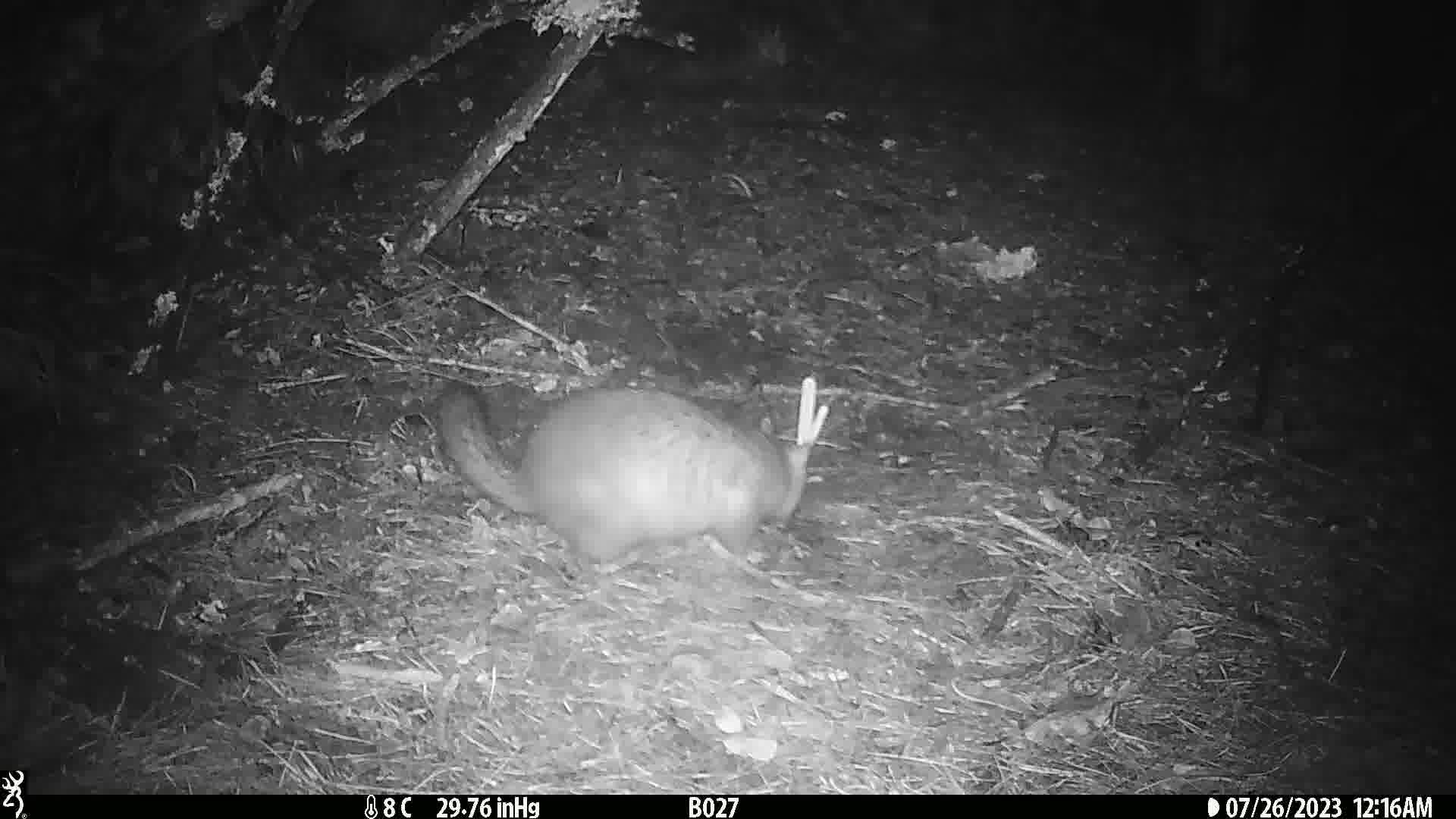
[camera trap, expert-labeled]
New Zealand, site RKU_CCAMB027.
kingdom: Animalia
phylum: Chordata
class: Mammalia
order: Diprotodontia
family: Phalangeridae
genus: Trichosurus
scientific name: Trichosurus vulpecula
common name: common brushtail possum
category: possum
Possum (common brushtail possum) (Trichosurus vulpecula).